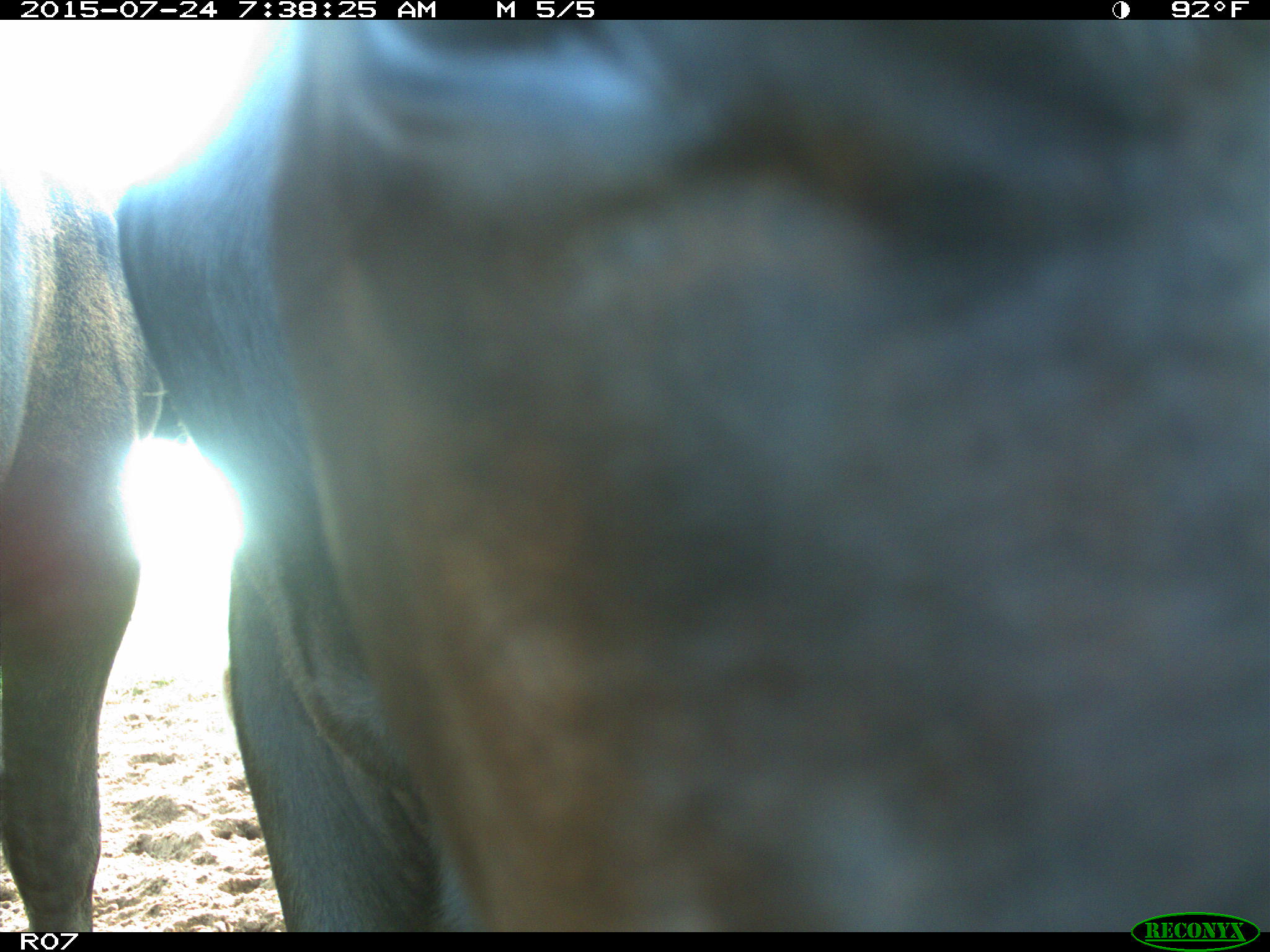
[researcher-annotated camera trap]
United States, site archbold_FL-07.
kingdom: Animalia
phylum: Chordata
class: Mammalia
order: Artiodactyla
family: Bovidae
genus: Bos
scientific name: Bos taurus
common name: domestic cow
Bos taurus (domestic cow).